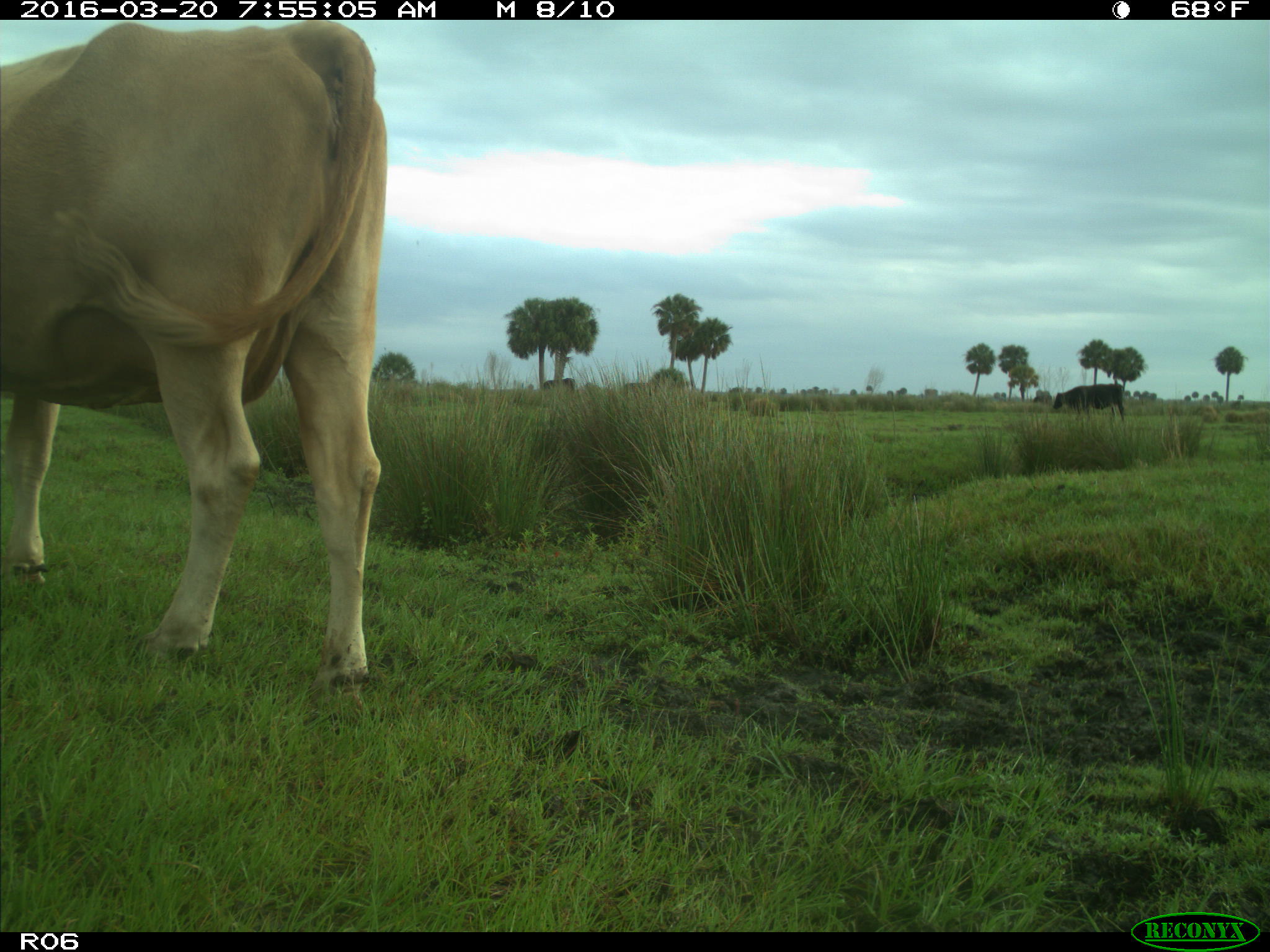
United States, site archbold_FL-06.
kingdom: Animalia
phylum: Chordata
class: Mammalia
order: Artiodactyla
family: Bovidae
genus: Bos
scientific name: Bos taurus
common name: domestic cow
Bos taurus (domestic cow).